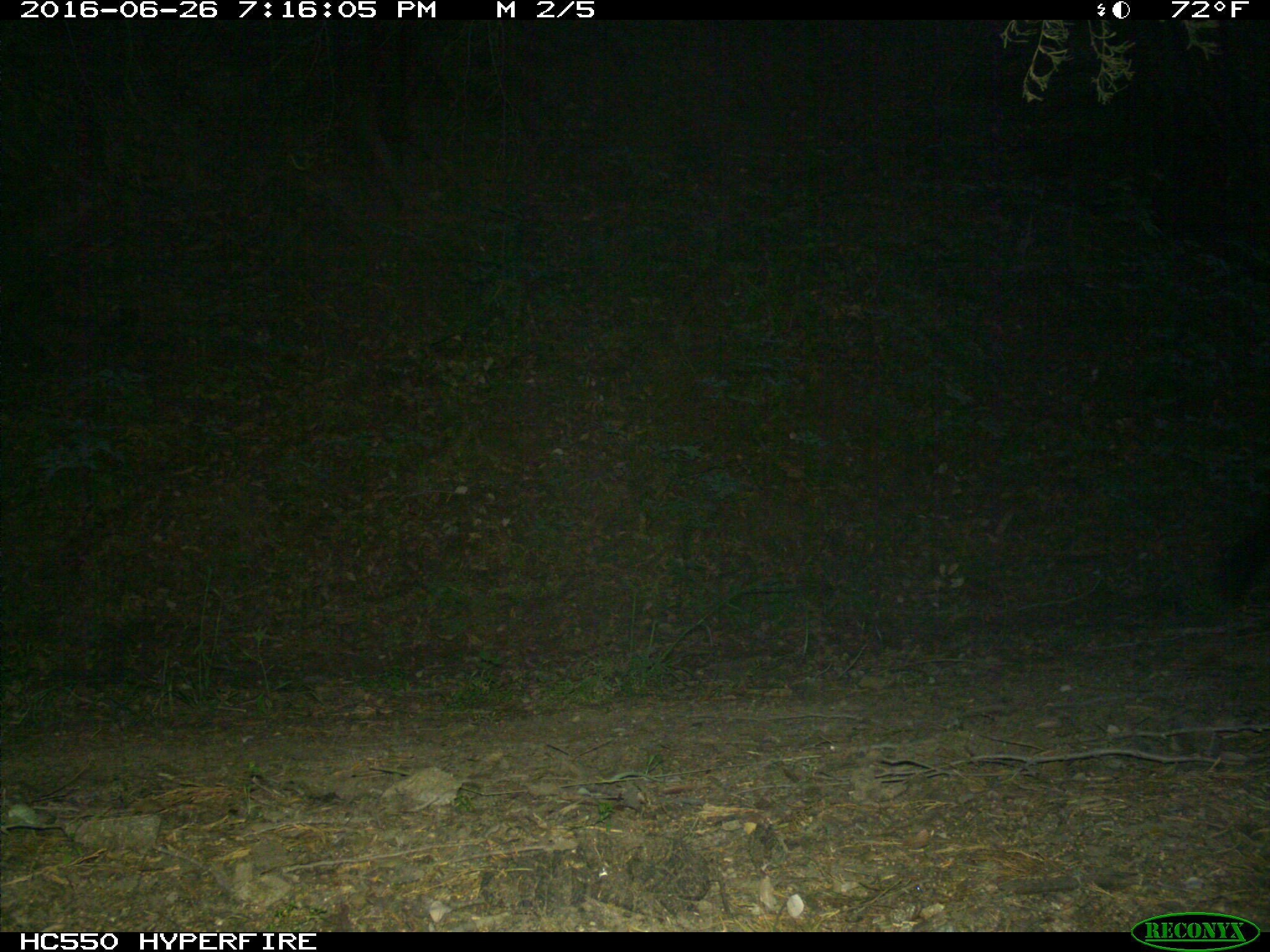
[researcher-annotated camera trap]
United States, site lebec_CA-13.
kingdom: Animalia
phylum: Chordata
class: Mammalia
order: Artiodactyla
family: Bovidae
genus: Bos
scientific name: Bos taurus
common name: domestic cow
Bos taurus (domestic cow).